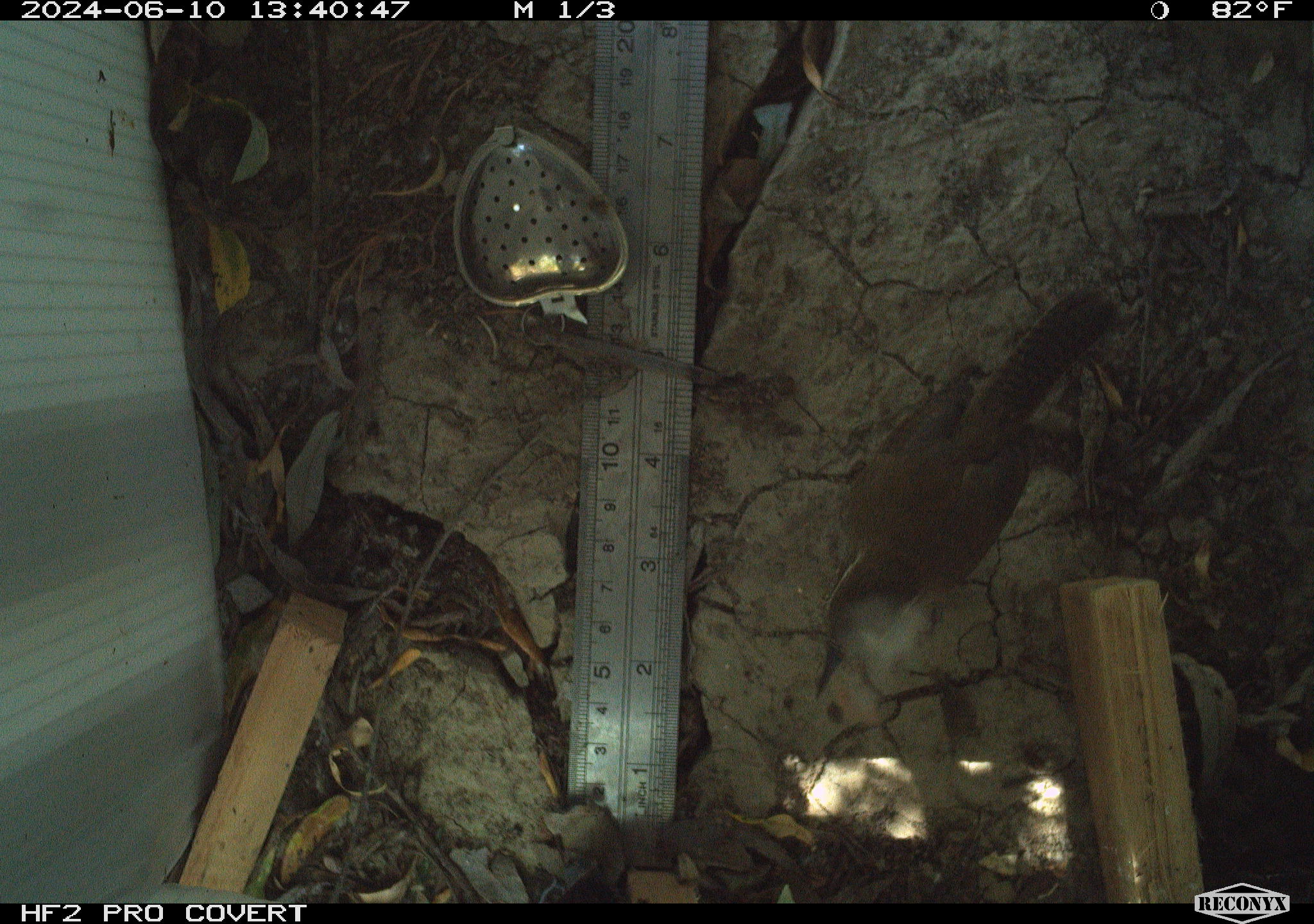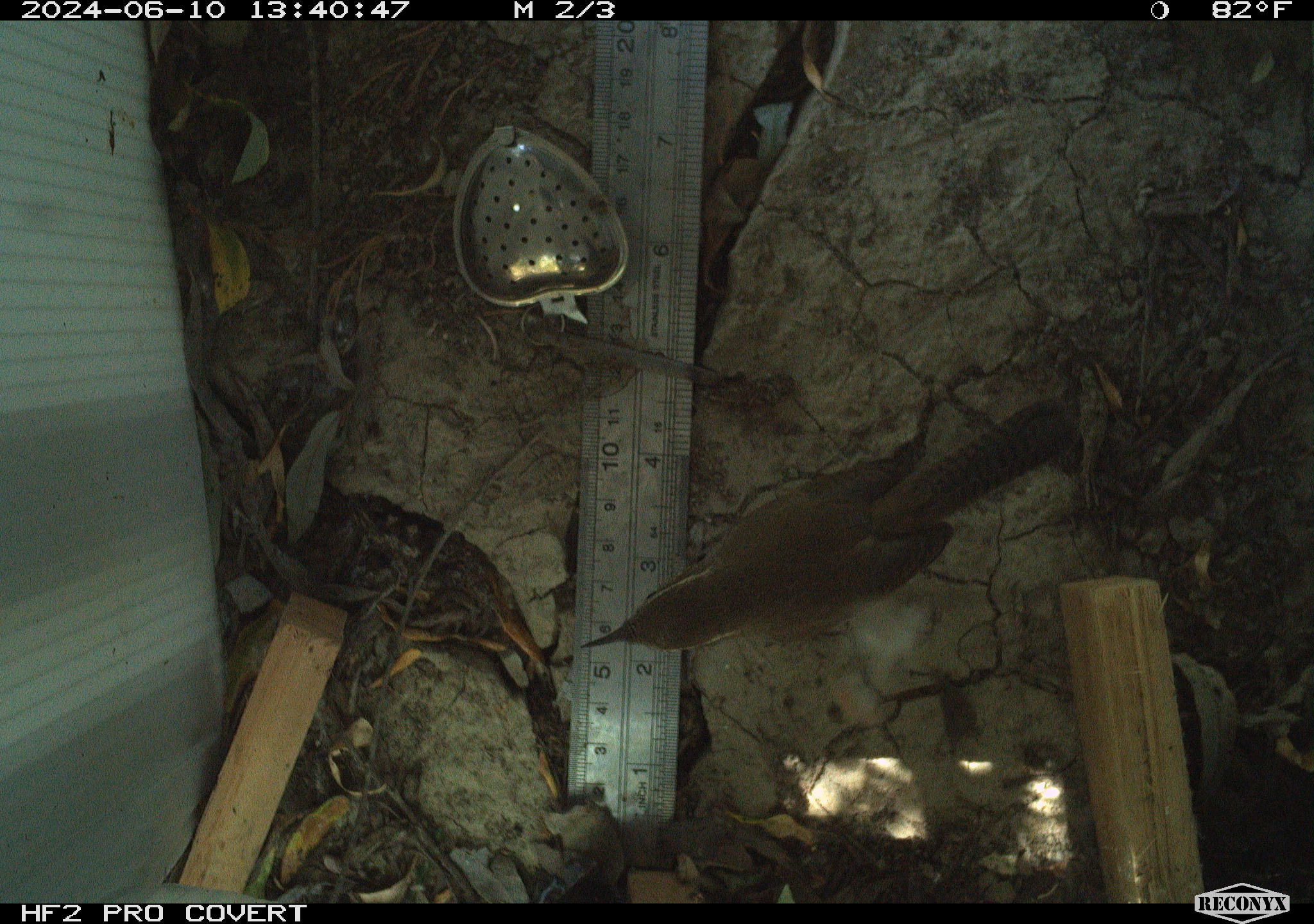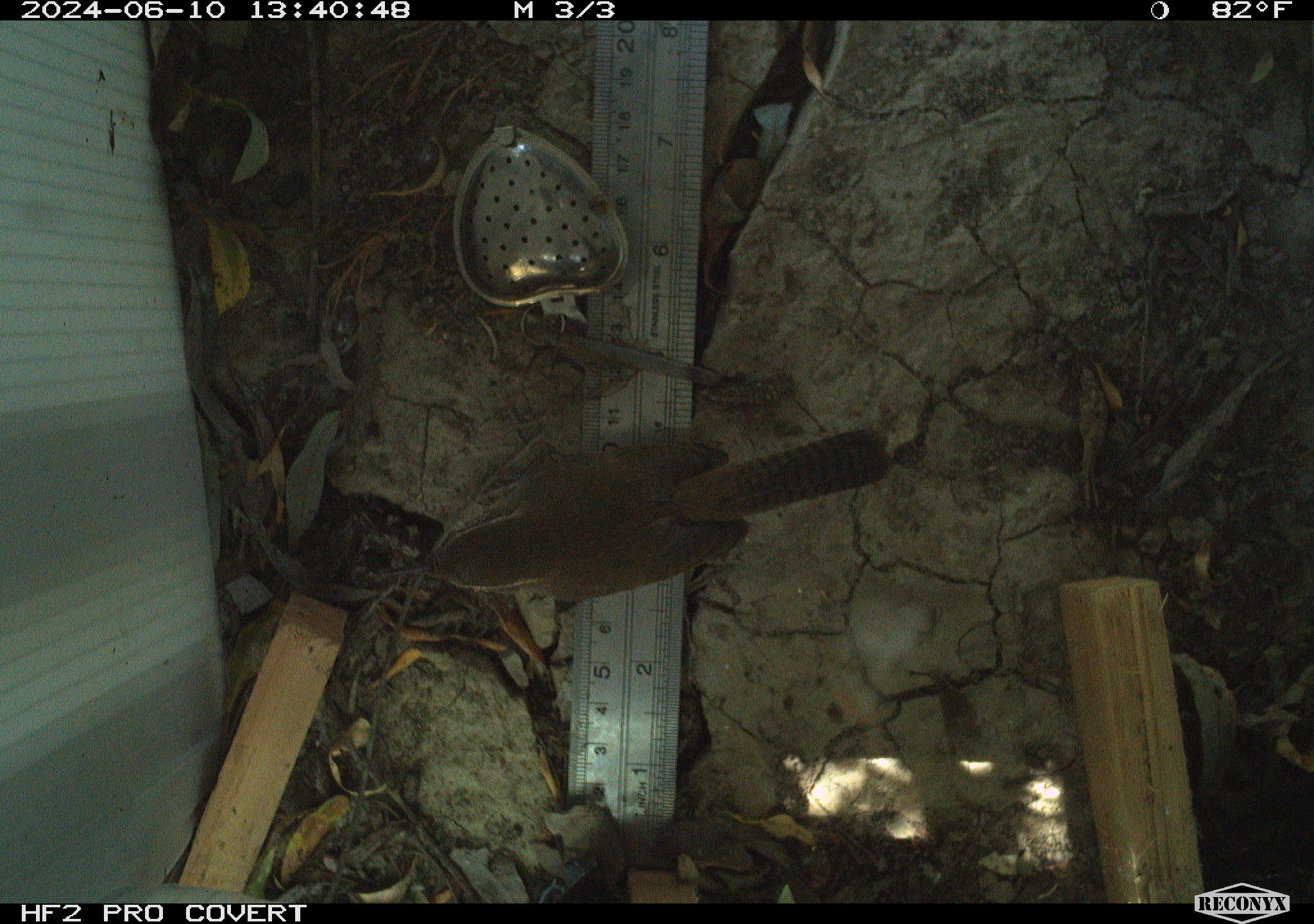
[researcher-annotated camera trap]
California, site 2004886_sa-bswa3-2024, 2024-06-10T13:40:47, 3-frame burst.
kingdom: Animalia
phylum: Chordata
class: Aves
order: Passeriformes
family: Troglodytidae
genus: Thryomanes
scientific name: Thryomanes bewickii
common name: bewick's wren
Bewick's wren (Thryomanes bewickii).